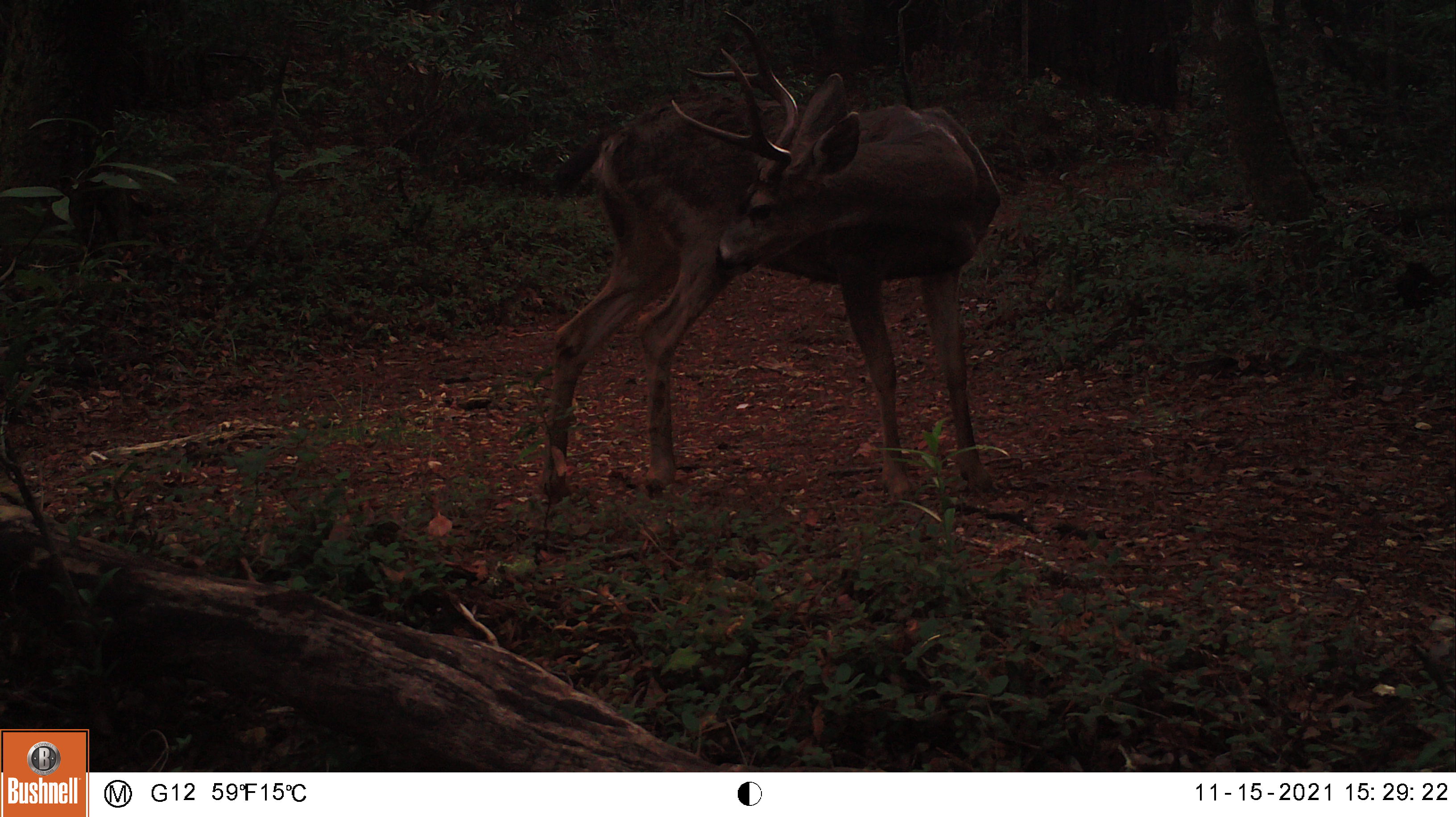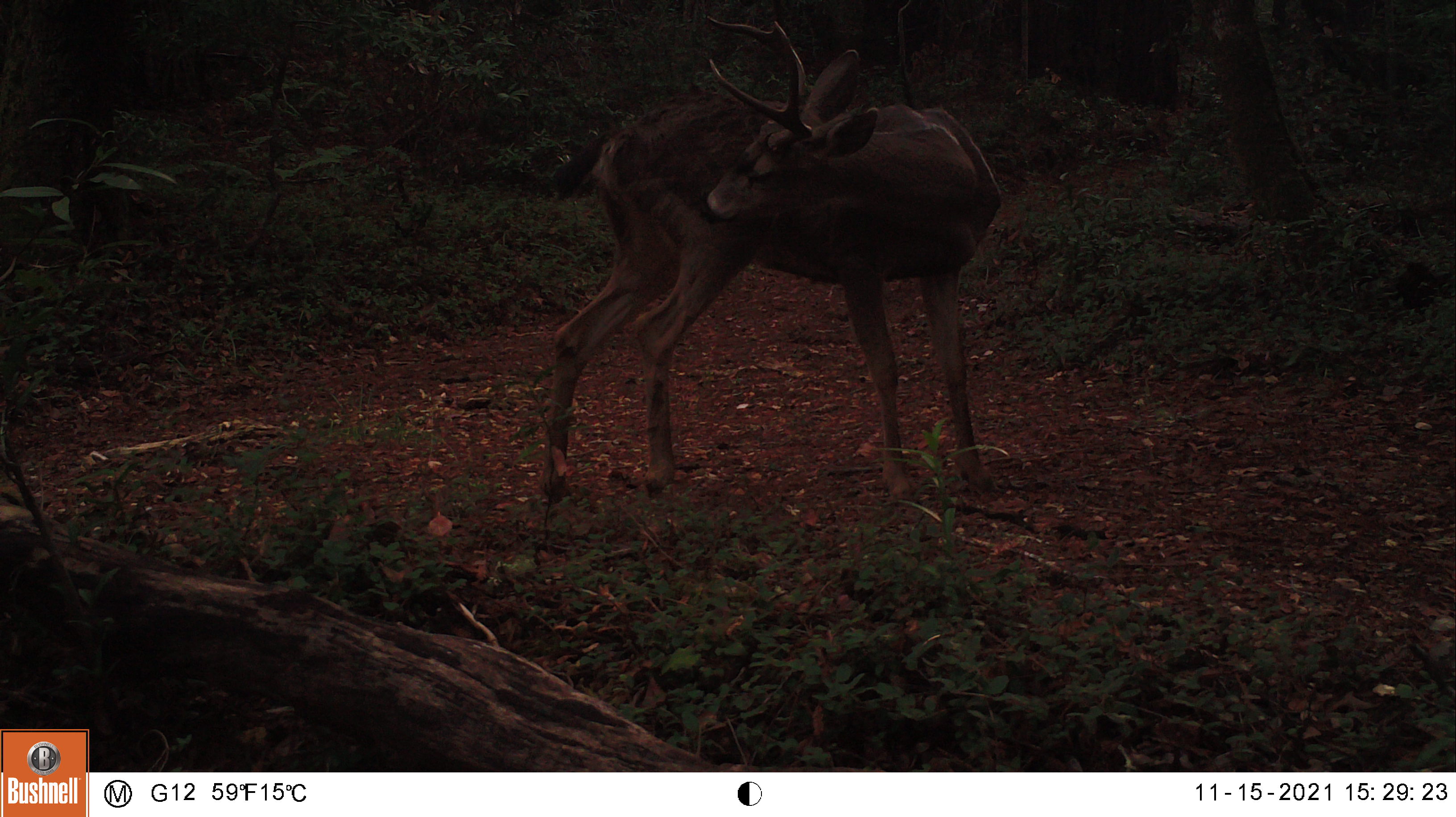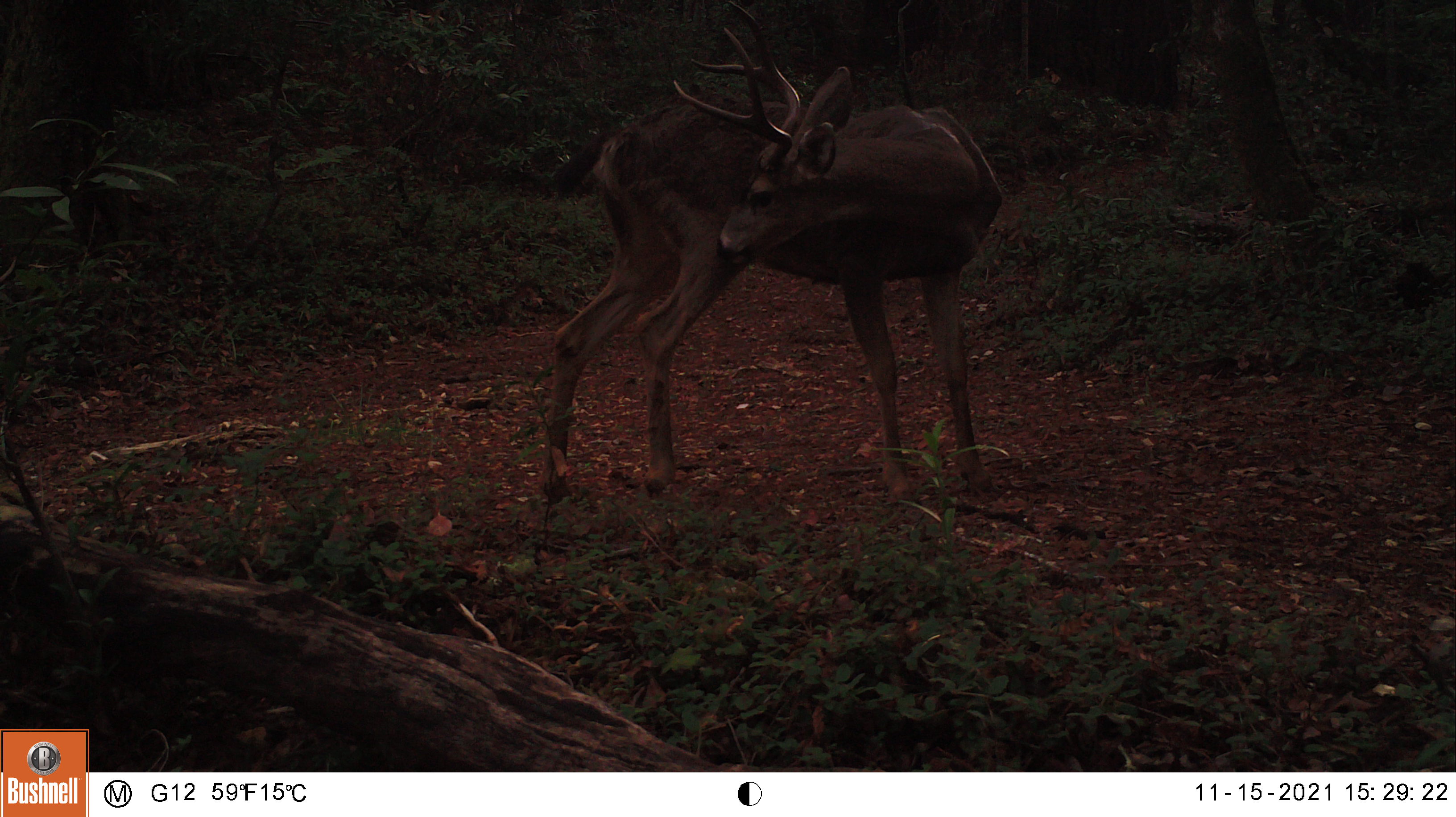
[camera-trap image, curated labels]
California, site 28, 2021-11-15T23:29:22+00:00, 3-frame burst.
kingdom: Animalia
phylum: Chordata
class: Mammalia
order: Artiodactyla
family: Cervidae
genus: Odocoileus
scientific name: Odocoileus hemionus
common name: mule deer